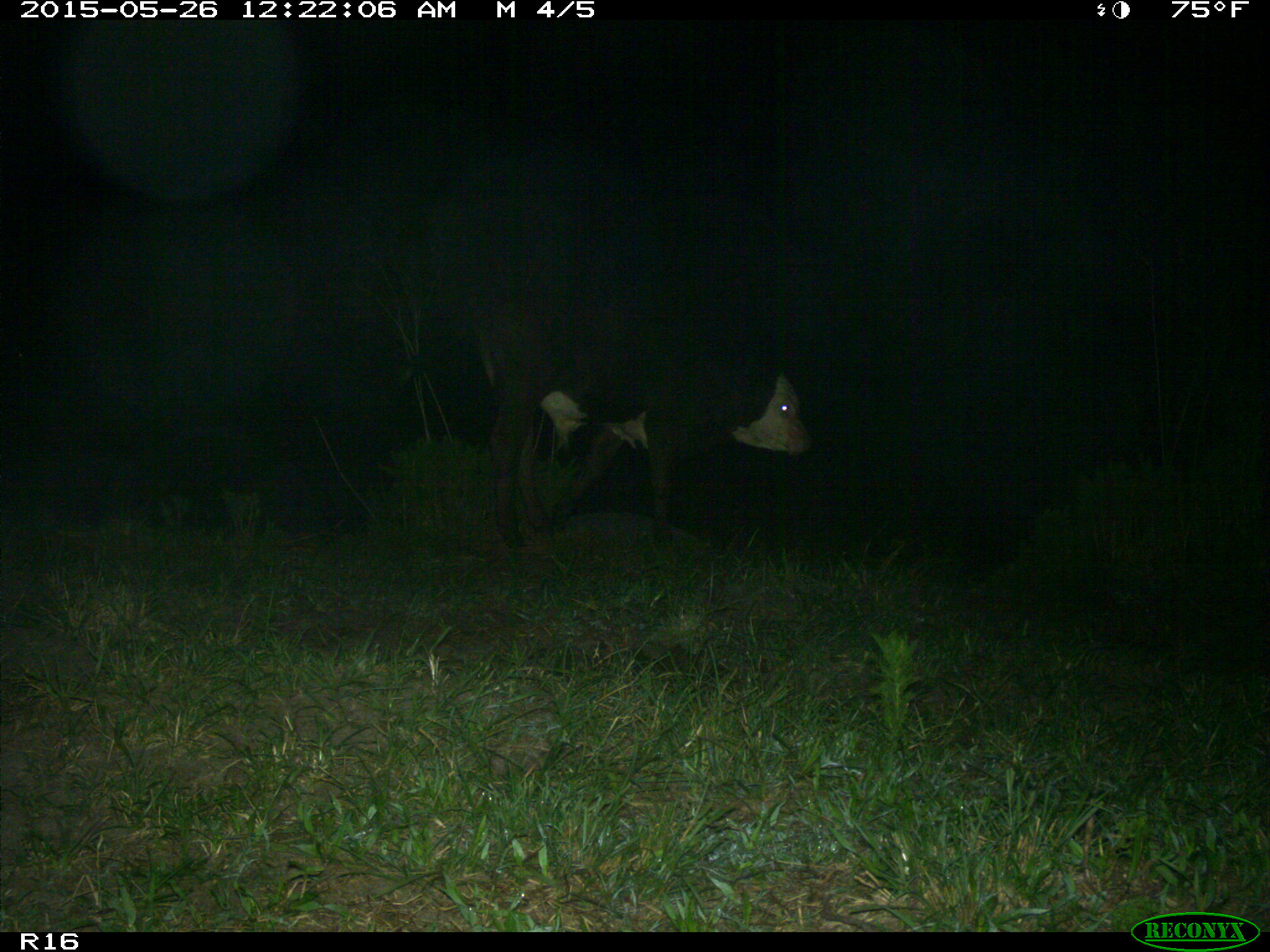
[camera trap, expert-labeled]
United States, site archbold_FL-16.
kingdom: Animalia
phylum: Chordata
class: Mammalia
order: Artiodactyla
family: Bovidae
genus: Bos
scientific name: Bos taurus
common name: domestic cow